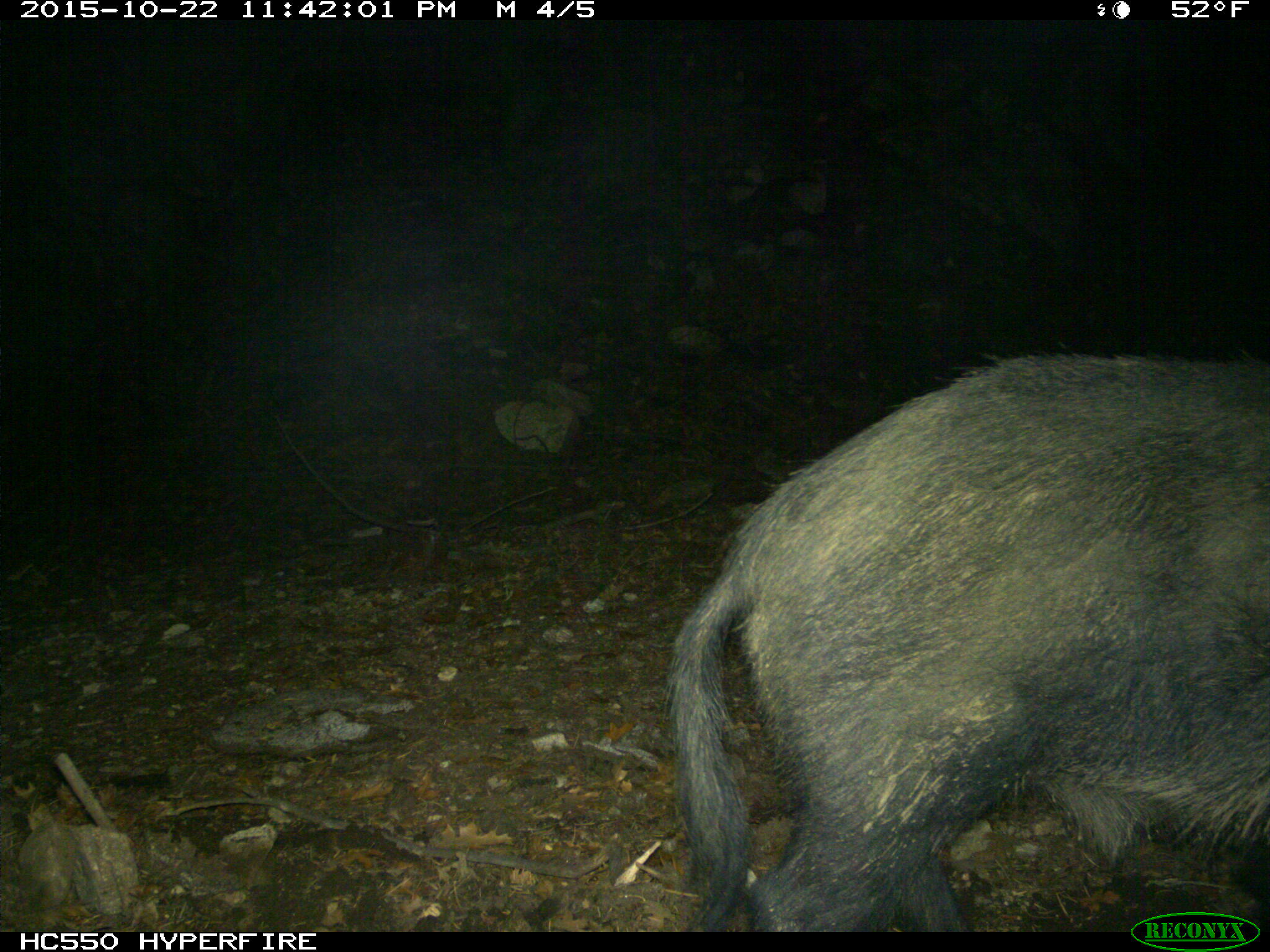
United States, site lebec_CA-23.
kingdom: Animalia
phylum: Chordata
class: Mammalia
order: Artiodactyla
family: Suidae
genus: Sus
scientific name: Sus scrofa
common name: wild boar